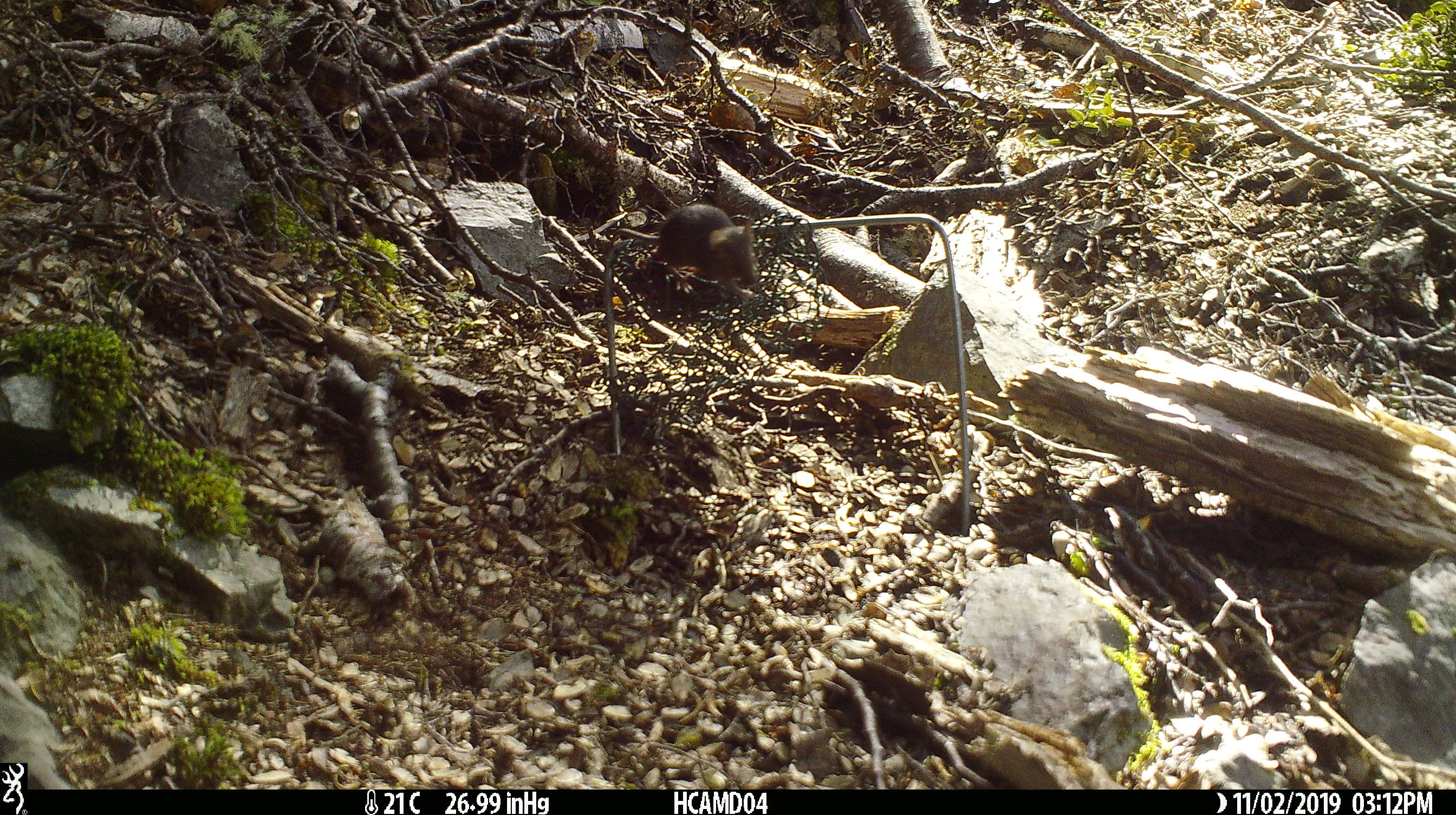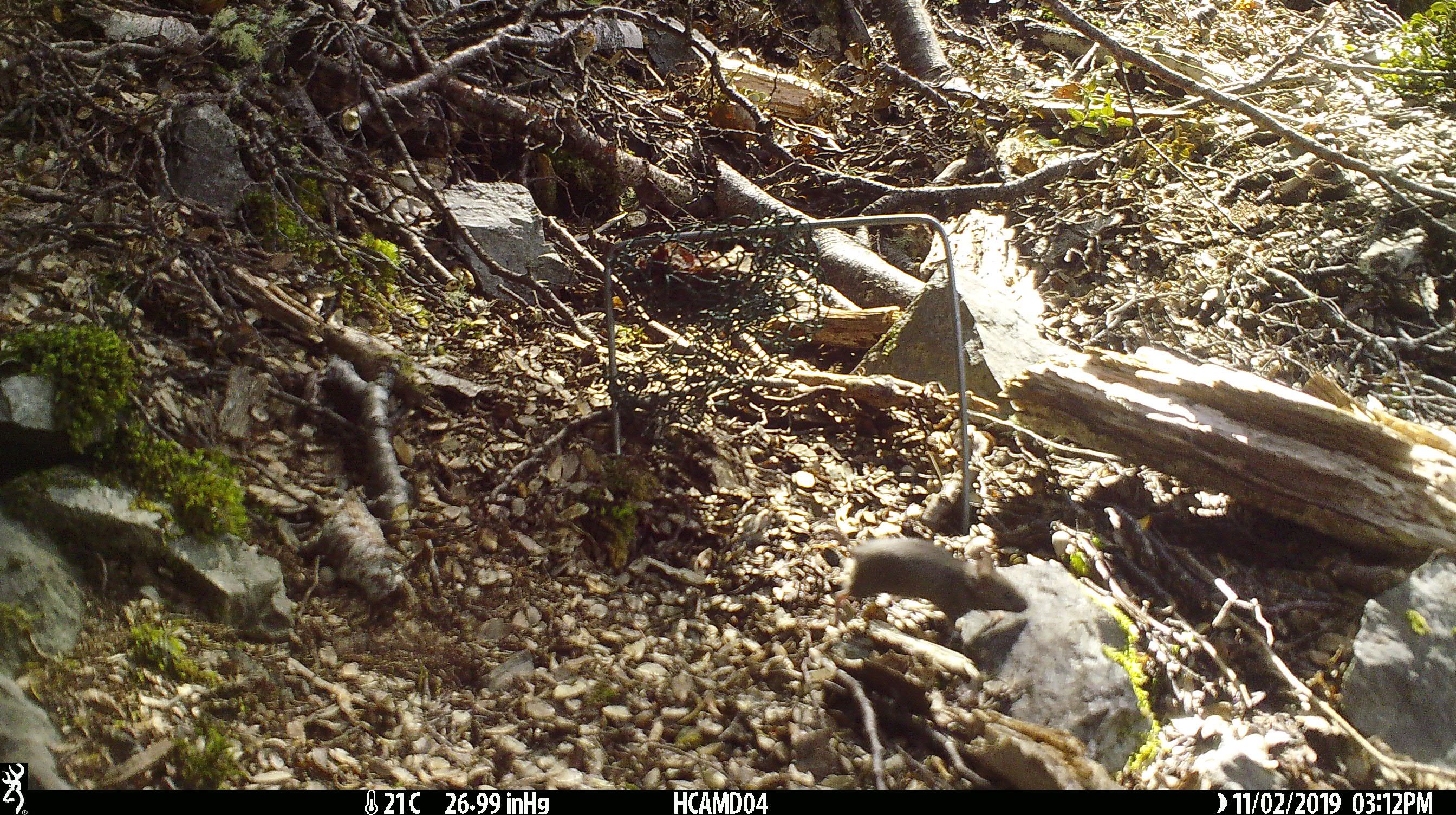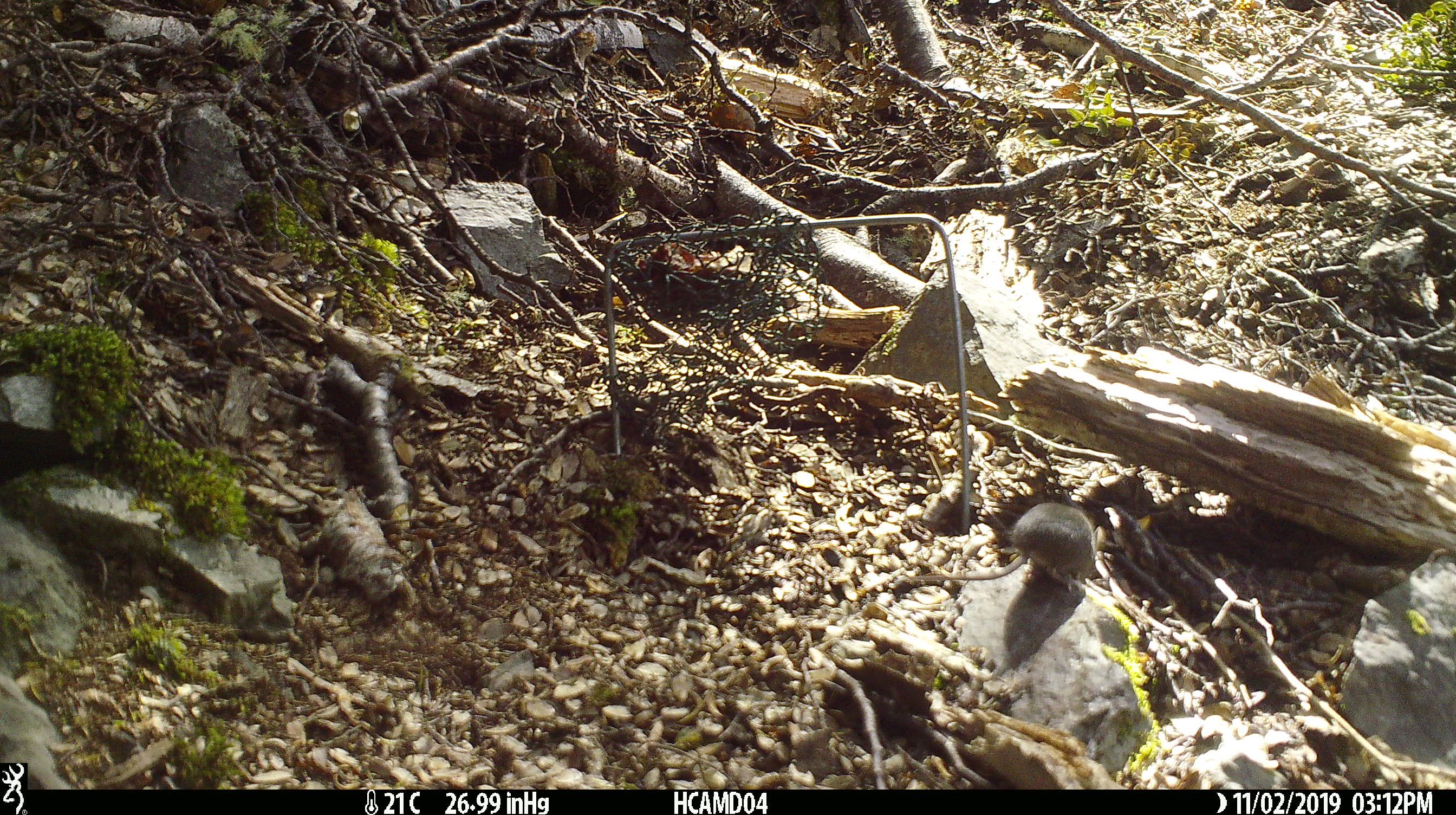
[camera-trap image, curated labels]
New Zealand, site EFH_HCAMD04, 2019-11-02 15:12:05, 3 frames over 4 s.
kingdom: Animalia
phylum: Chordata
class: Mammalia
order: Rodentia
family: Muridae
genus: Mus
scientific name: Mus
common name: mouse